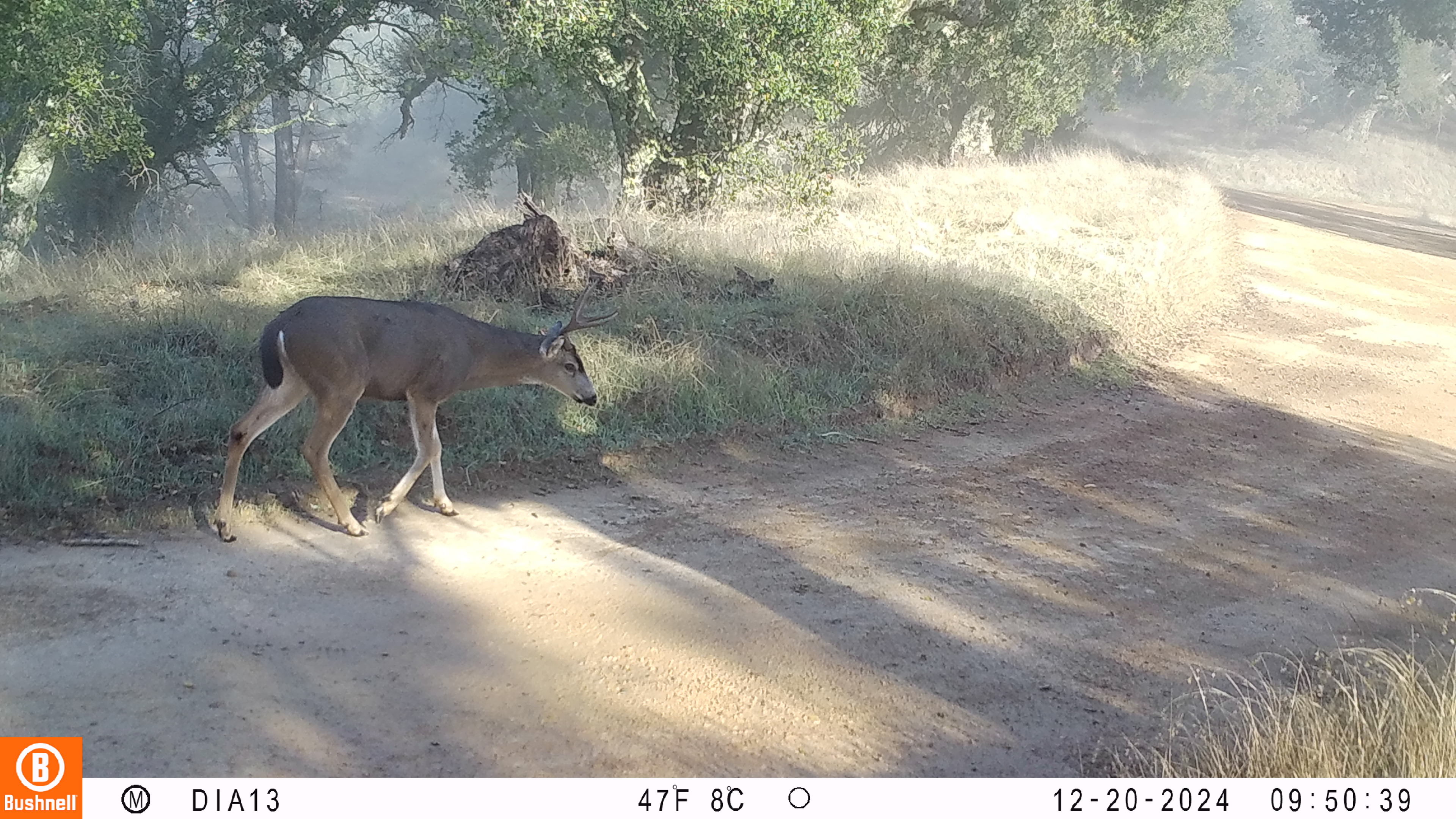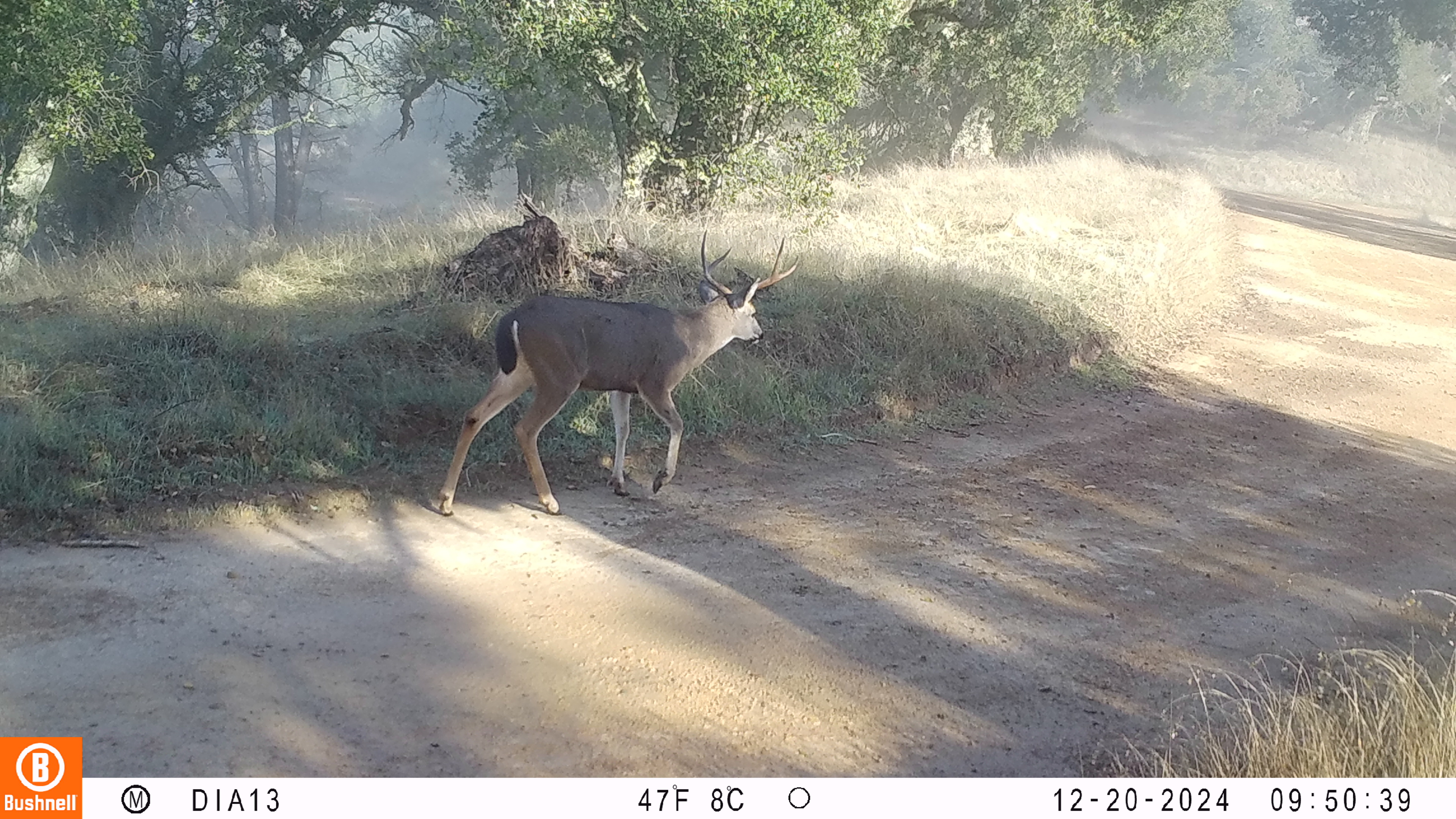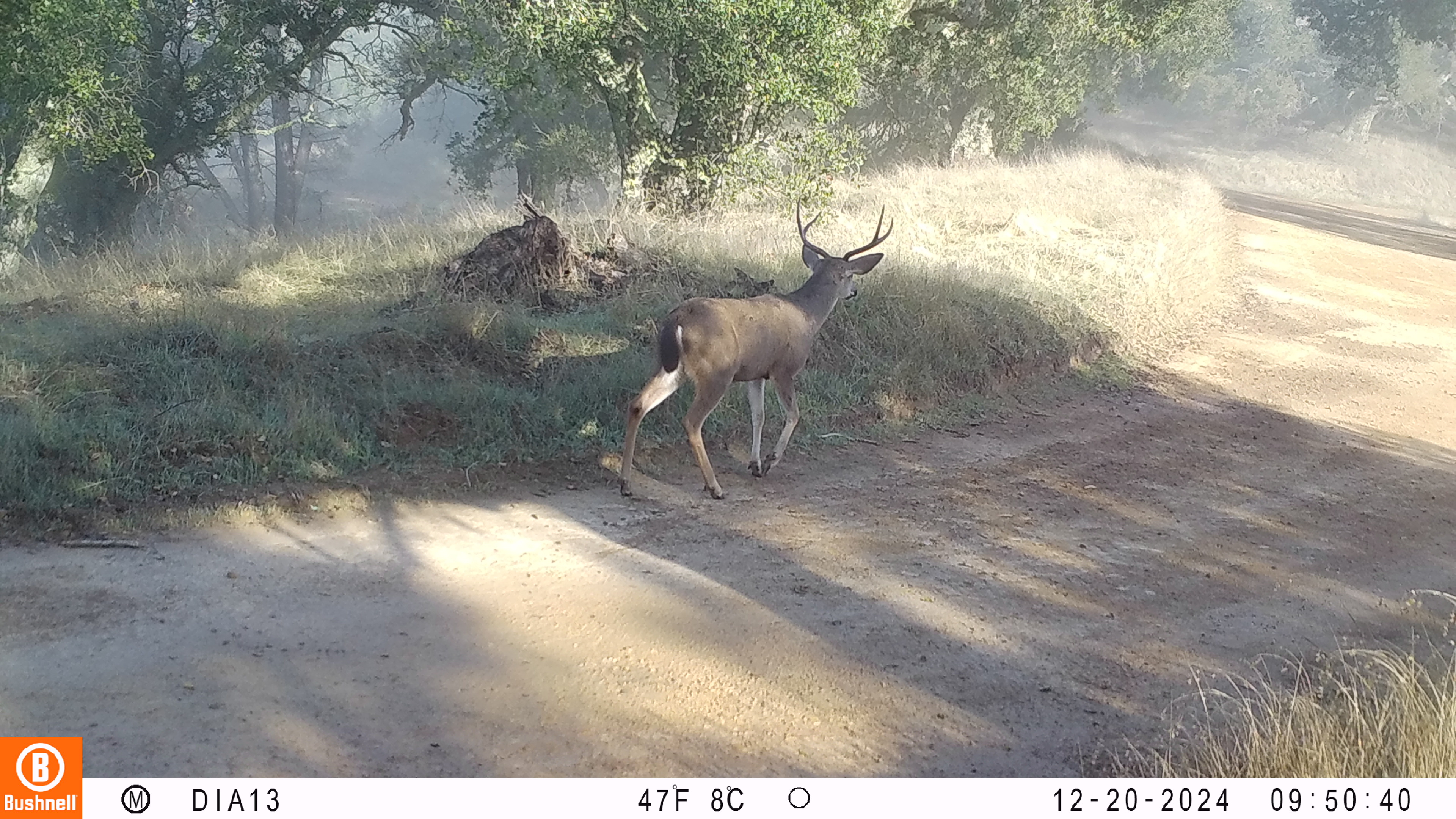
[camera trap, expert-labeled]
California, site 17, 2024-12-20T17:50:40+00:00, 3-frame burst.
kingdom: Animalia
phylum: Chordata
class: Mammalia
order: Artiodactyla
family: Cervidae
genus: Odocoileus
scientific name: Odocoileus hemionus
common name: mule deer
Mule deer (Odocoileus hemionus).